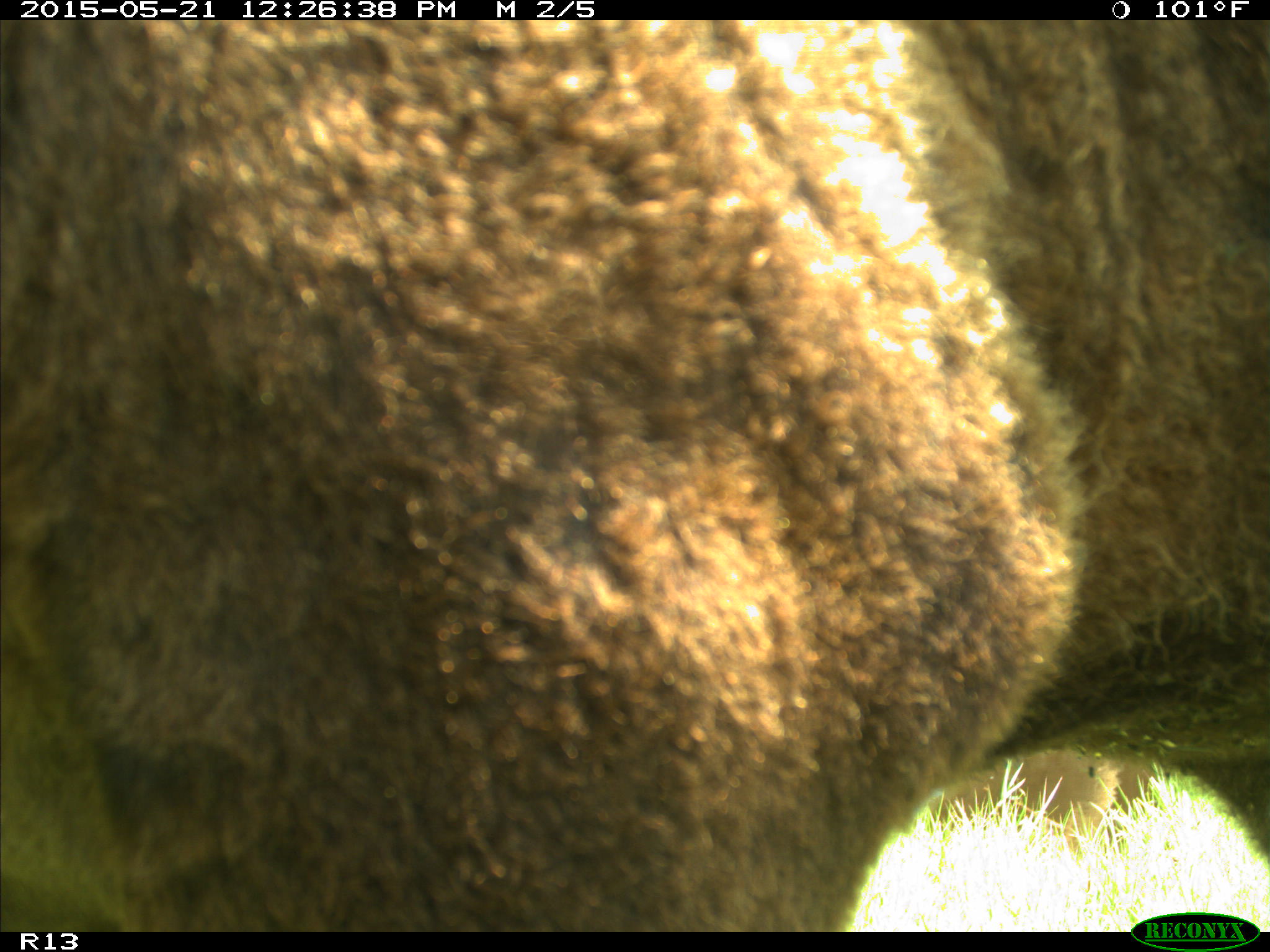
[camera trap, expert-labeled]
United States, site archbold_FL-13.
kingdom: Animalia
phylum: Chordata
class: Mammalia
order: Artiodactyla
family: Bovidae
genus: Bos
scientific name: Bos taurus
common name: domestic cow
Bos taurus (domestic cow).